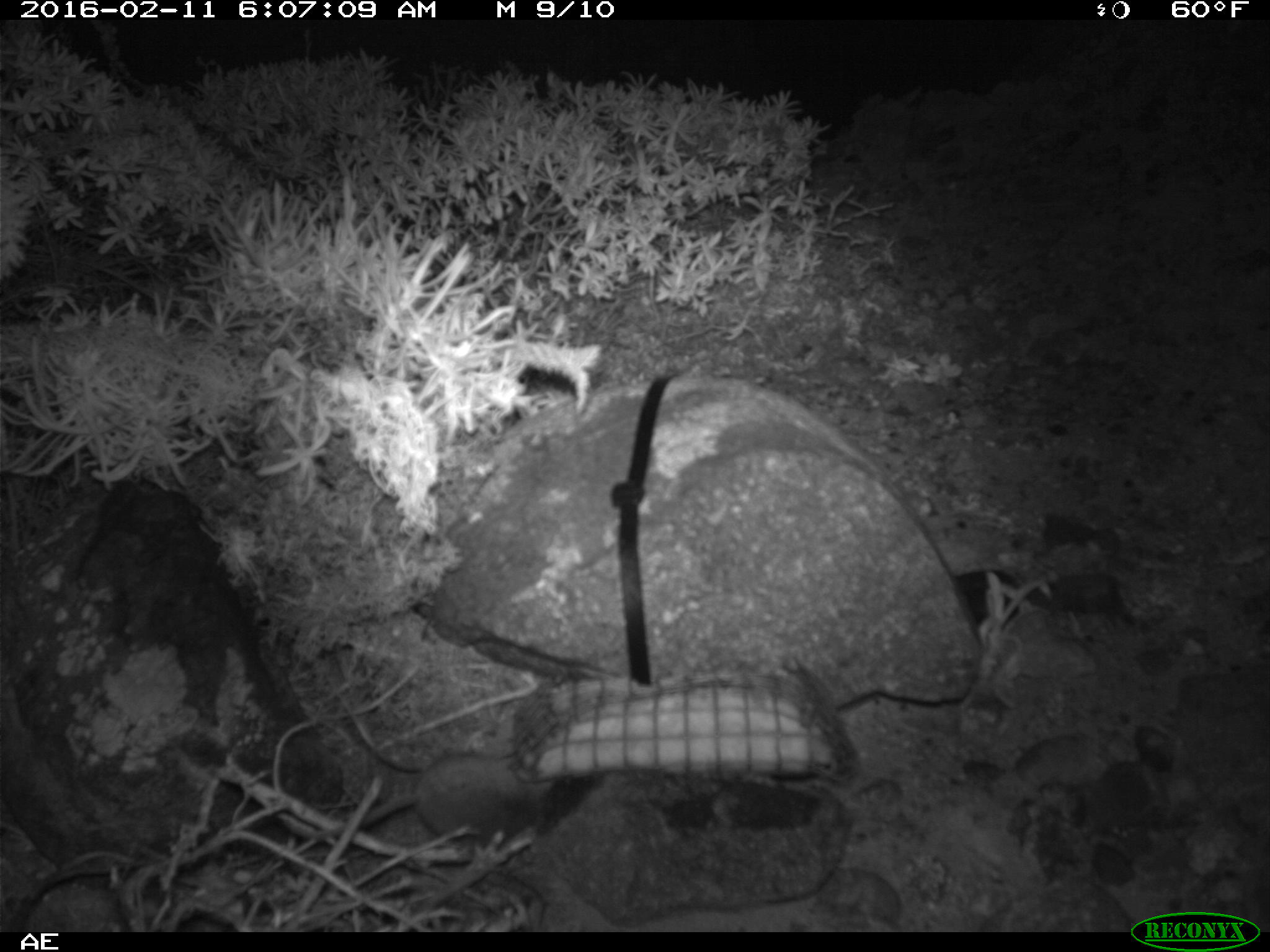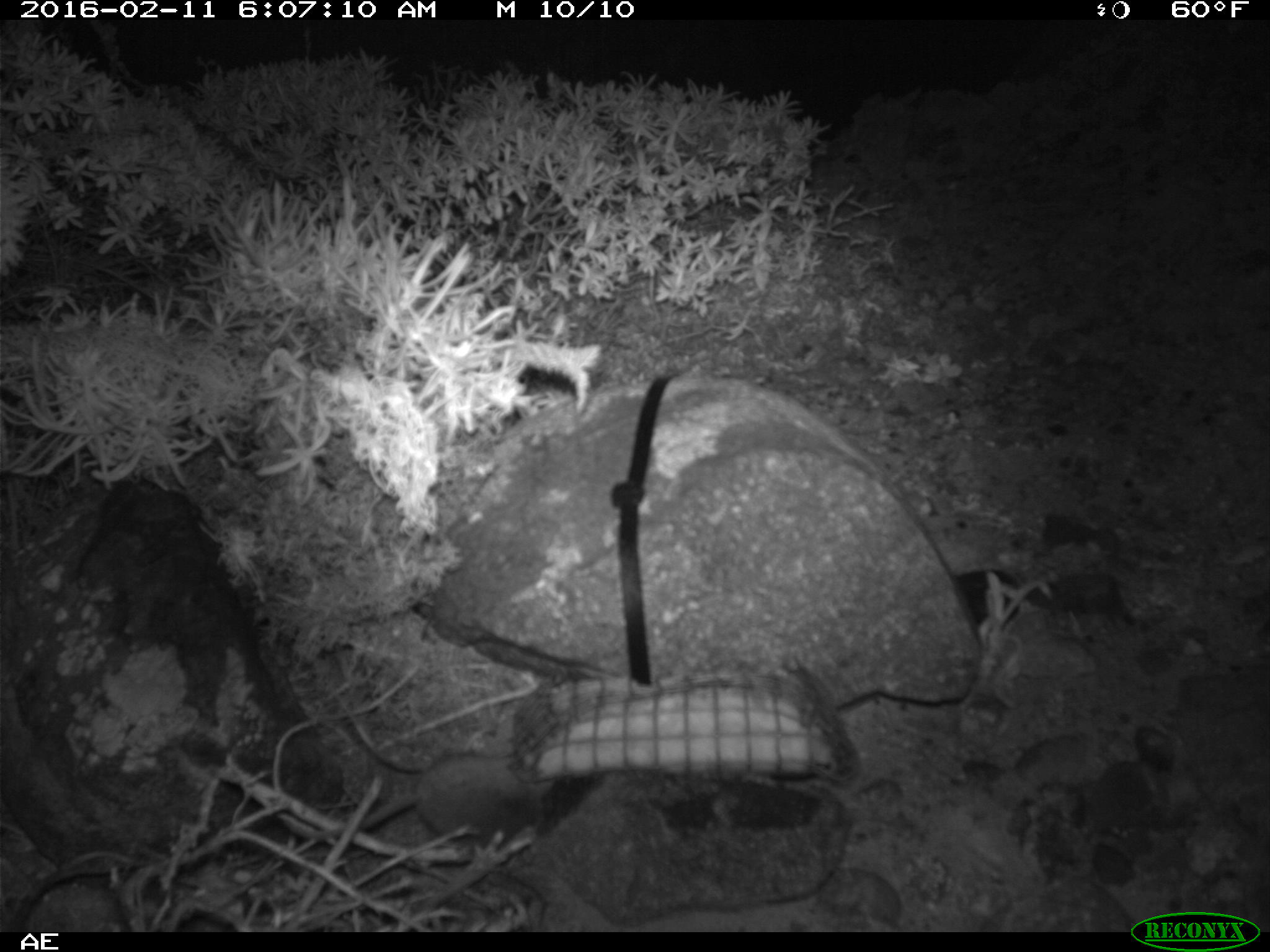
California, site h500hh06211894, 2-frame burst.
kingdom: Animalia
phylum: Chordata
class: Mammalia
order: Rodentia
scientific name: Rodentia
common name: rodent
Rodent (Rodentia).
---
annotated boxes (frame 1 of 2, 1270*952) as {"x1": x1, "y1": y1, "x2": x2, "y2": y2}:
rodent: {"x1": 352, "y1": 712, "x2": 553, "y2": 842}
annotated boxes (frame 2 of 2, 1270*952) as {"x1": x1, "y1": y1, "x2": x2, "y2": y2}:
rodent: {"x1": 362, "y1": 754, "x2": 555, "y2": 844}